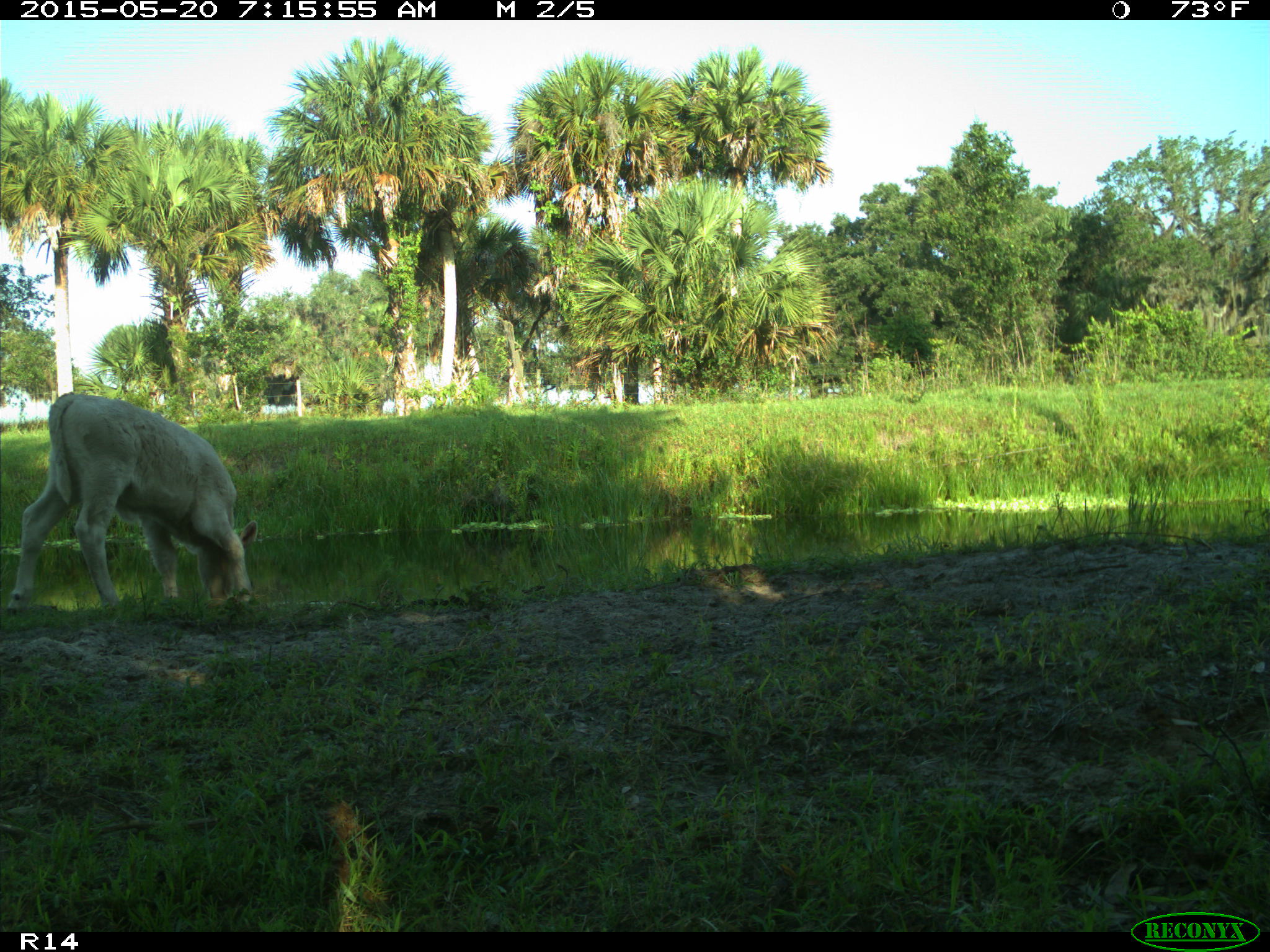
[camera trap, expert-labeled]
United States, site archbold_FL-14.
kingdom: Animalia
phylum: Chordata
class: Mammalia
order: Artiodactyla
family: Bovidae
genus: Bos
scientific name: Bos taurus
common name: domestic cow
Bos taurus (domestic cow).